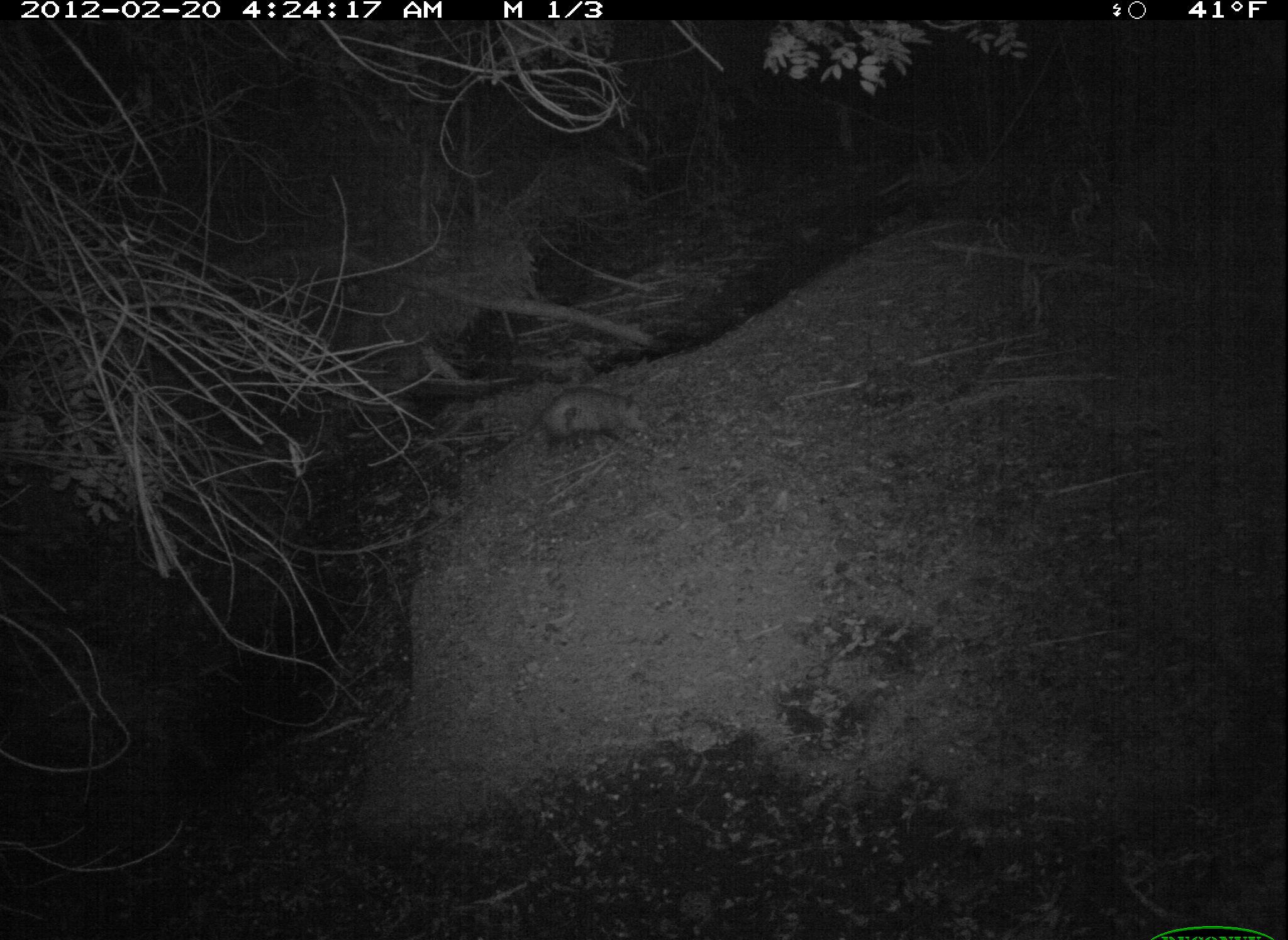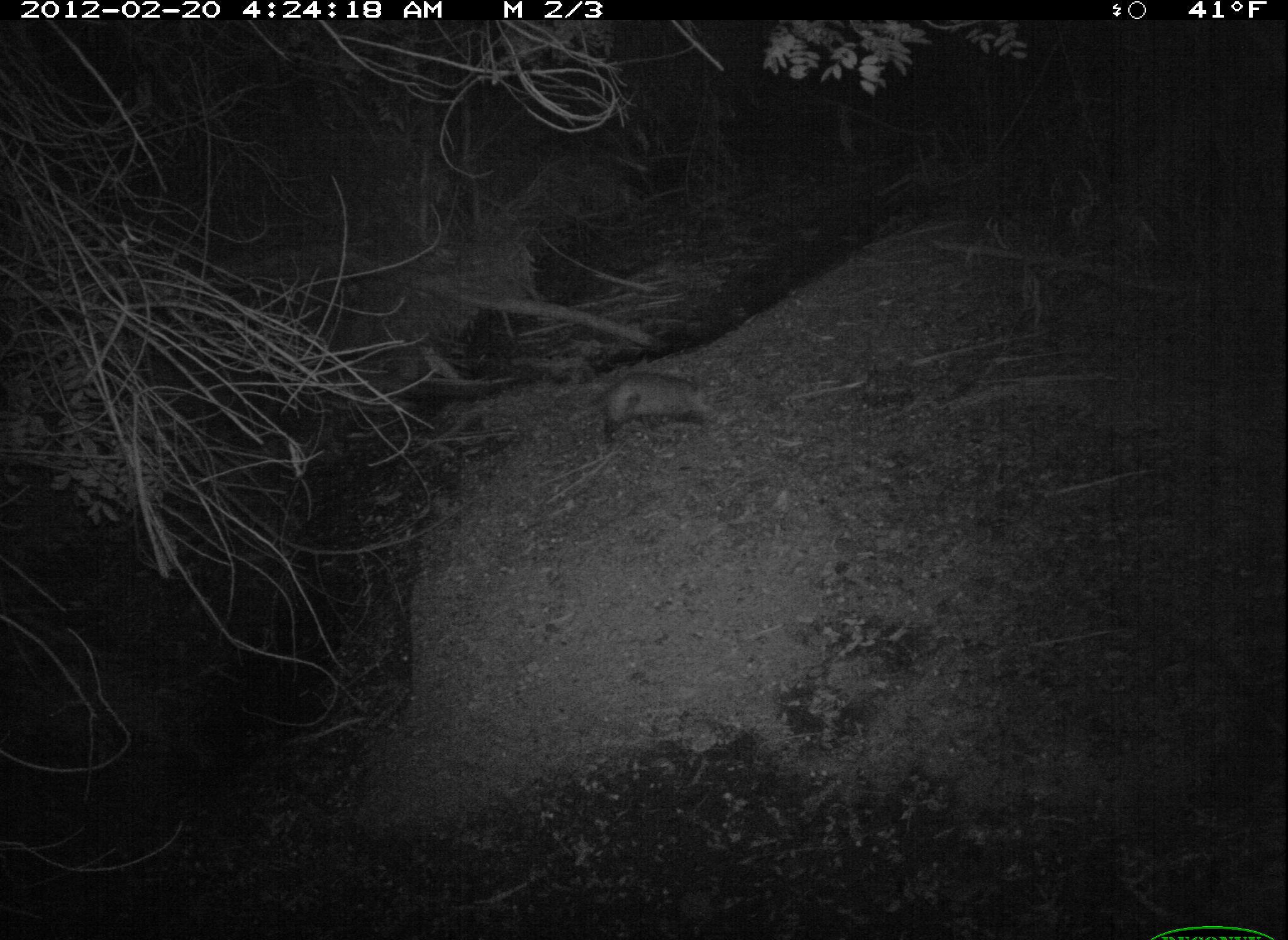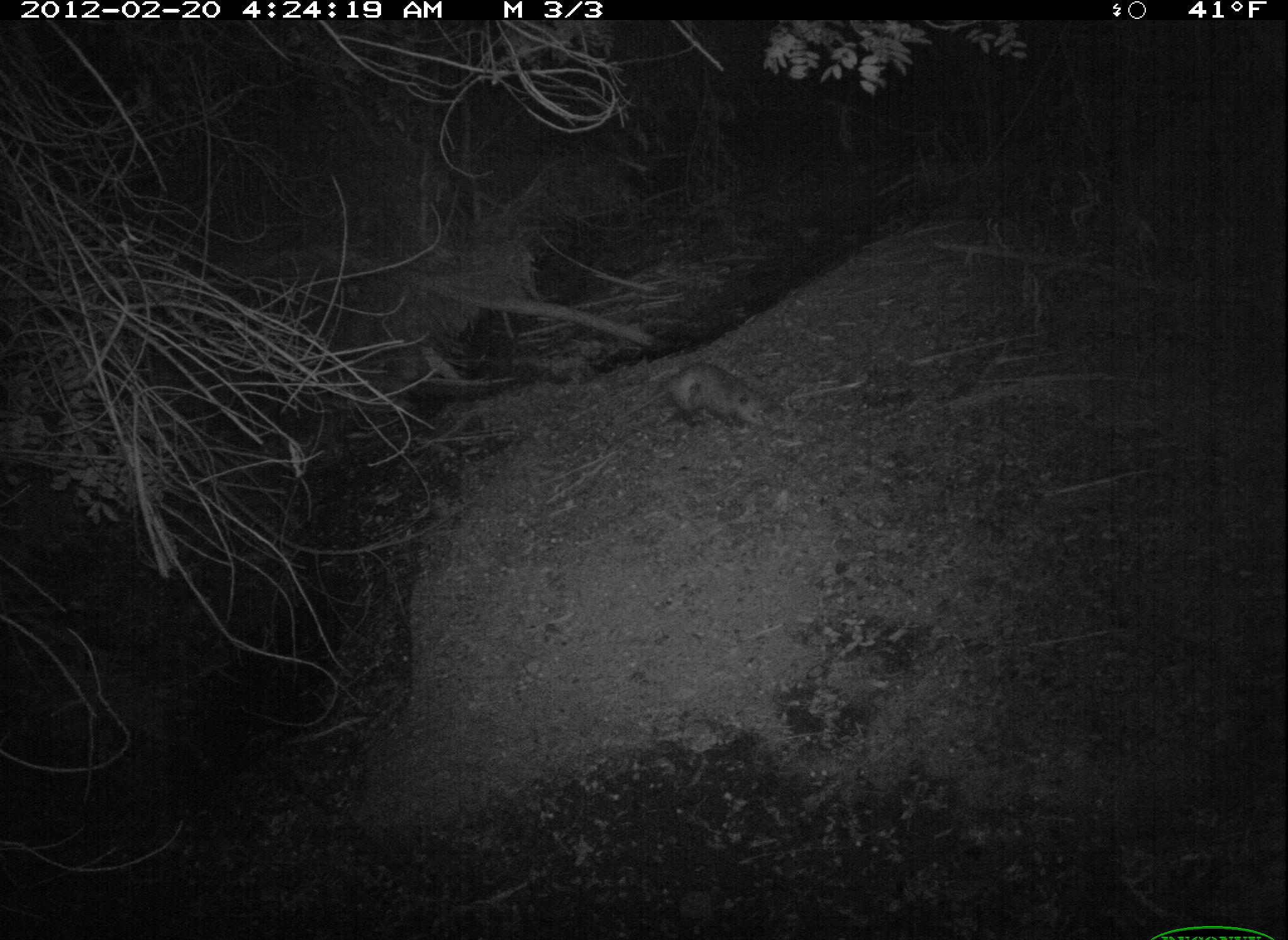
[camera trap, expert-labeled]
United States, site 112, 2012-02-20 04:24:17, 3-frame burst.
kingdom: Animalia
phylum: Chordata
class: Mammalia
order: Didelphimorphia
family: Didelphidae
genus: Didelphis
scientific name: Didelphis virginiana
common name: virginia opossum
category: opossum